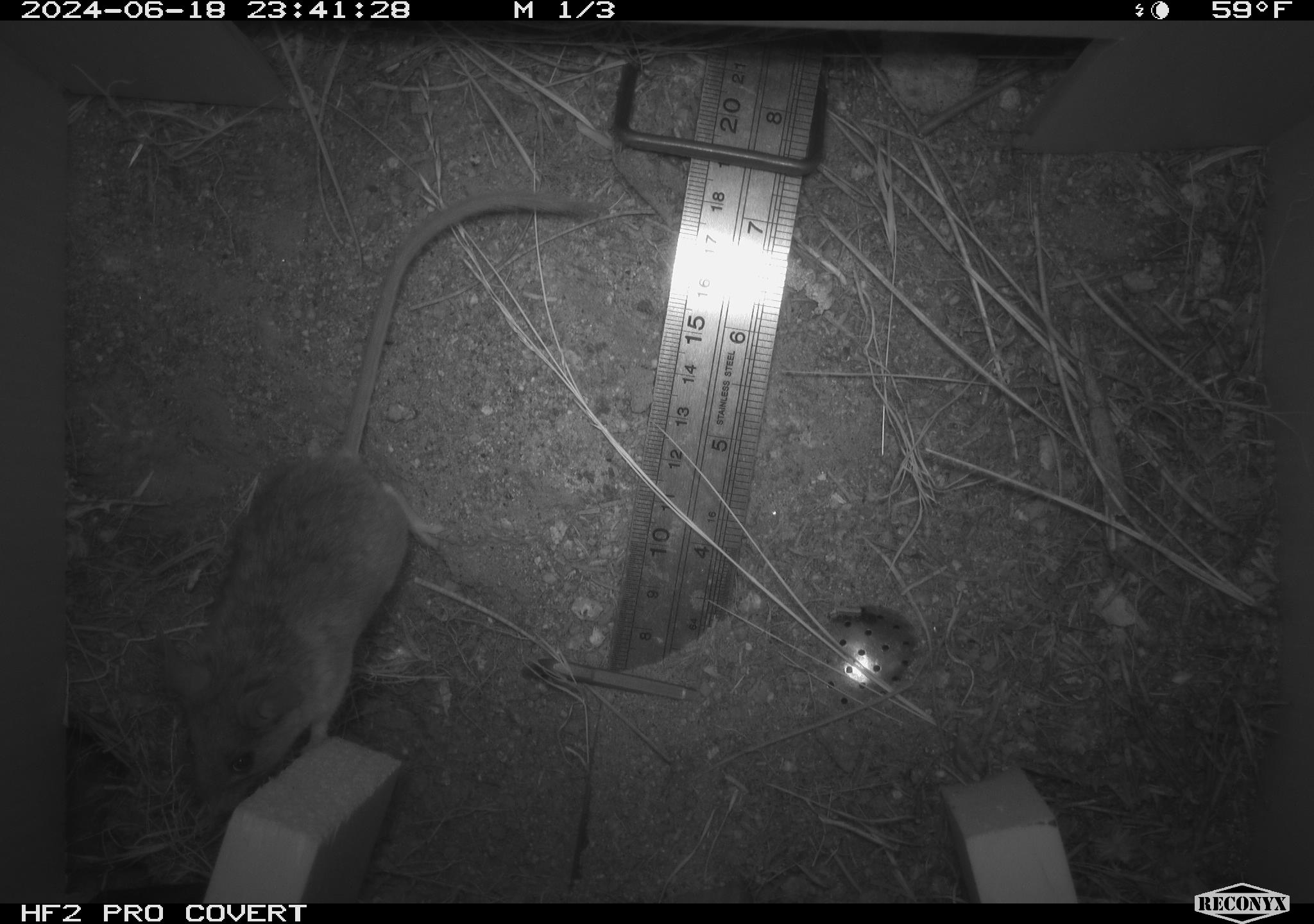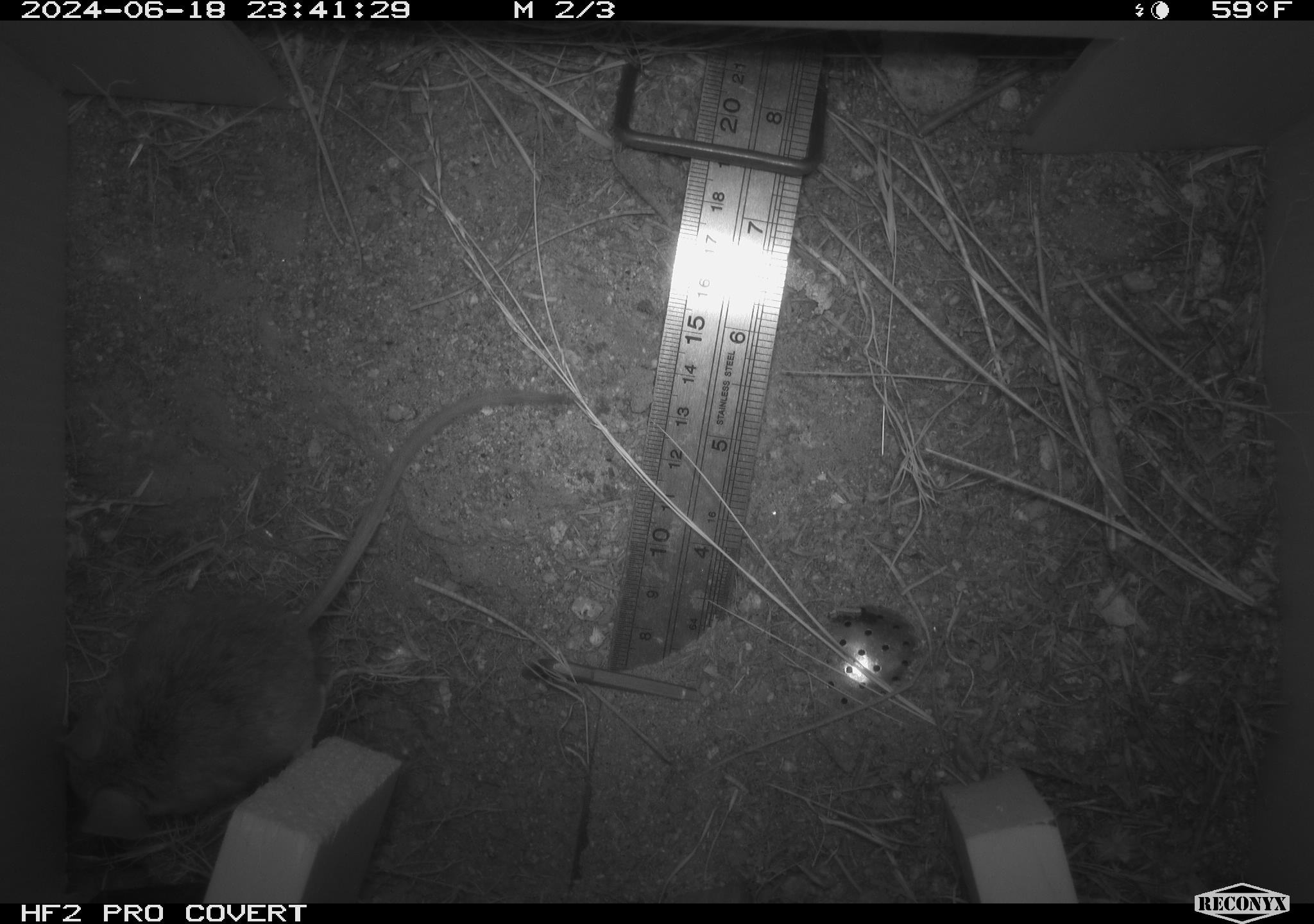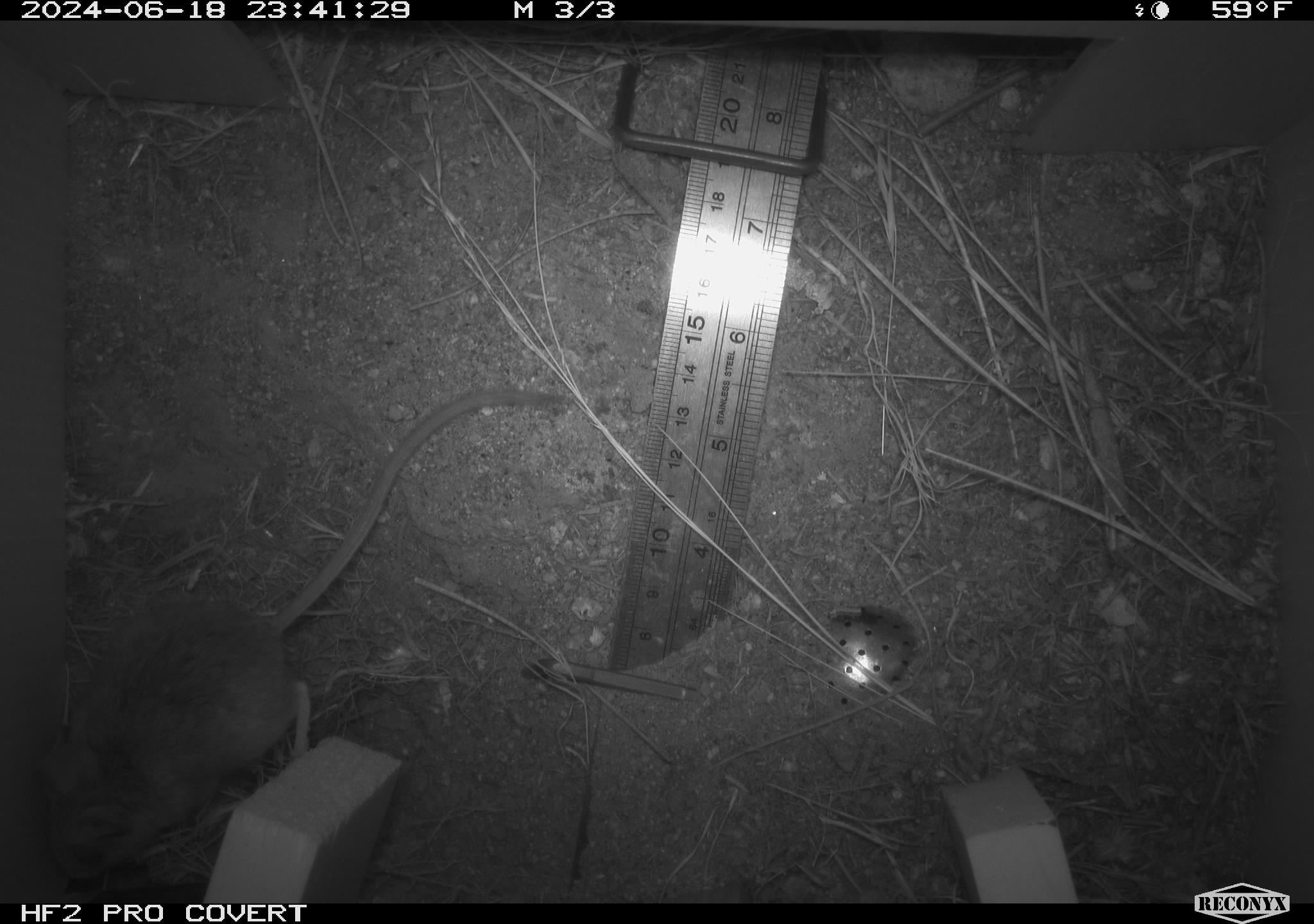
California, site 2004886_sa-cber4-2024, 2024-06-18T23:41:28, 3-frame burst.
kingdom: Animalia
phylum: Chordata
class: Mammalia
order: Rodentia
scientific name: Rodentia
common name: mouse species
Mouse species (Rodentia).